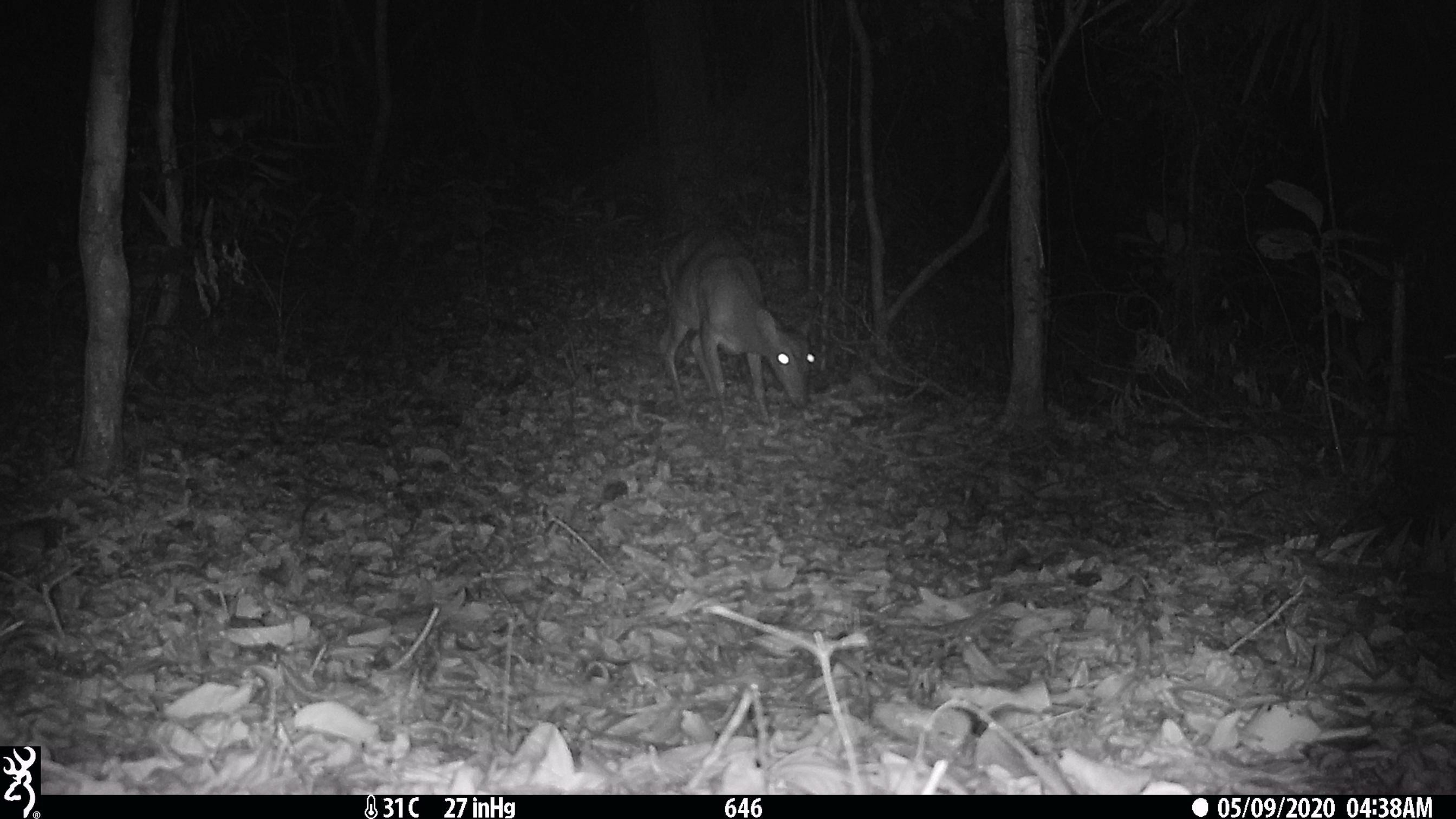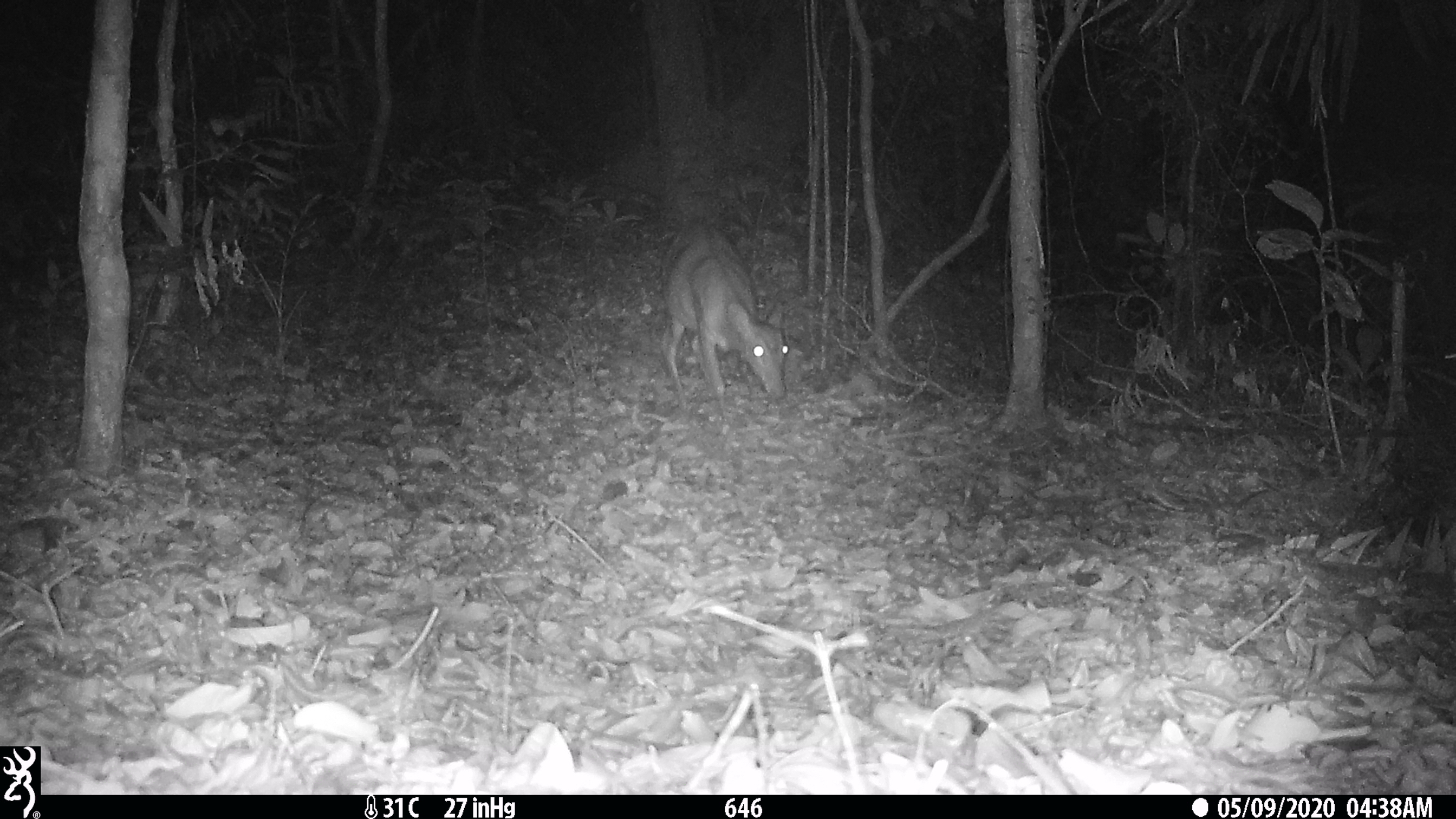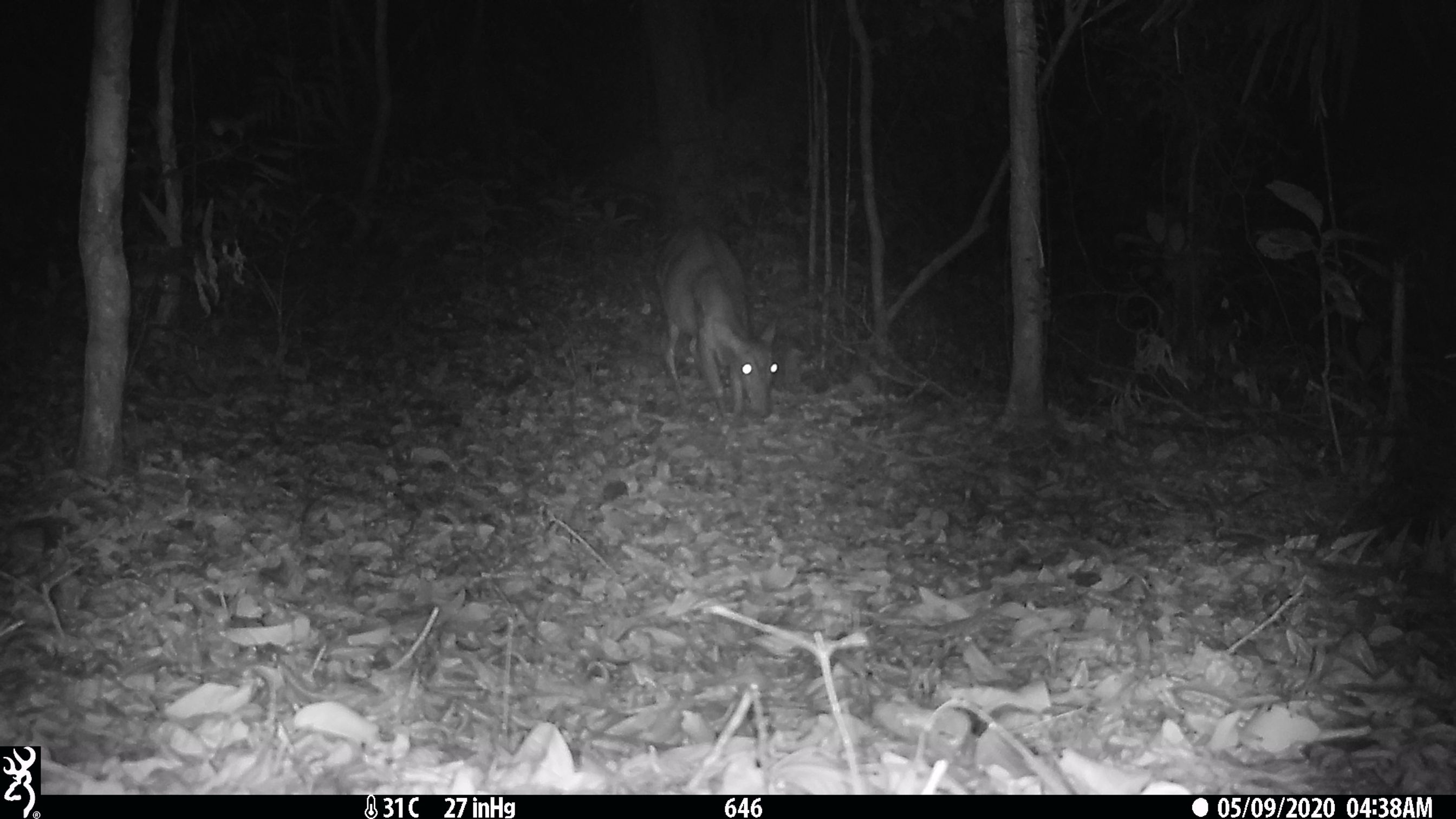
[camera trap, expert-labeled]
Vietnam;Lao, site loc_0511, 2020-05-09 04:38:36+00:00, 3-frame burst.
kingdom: Animalia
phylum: Chordata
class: Mammalia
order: Artiodactyla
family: Cervidae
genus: Muntiacus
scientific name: Muntiacus vuquangensis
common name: large-antlered muntjac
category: large antlered muntjac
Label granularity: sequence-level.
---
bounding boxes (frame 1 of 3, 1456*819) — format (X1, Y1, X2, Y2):
large antlered muntjac: (660, 223, 818, 420)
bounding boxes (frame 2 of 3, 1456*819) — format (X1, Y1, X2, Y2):
large antlered muntjac: (660, 223, 790, 420)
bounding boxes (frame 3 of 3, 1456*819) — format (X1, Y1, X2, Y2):
large antlered muntjac: (654, 223, 779, 420)